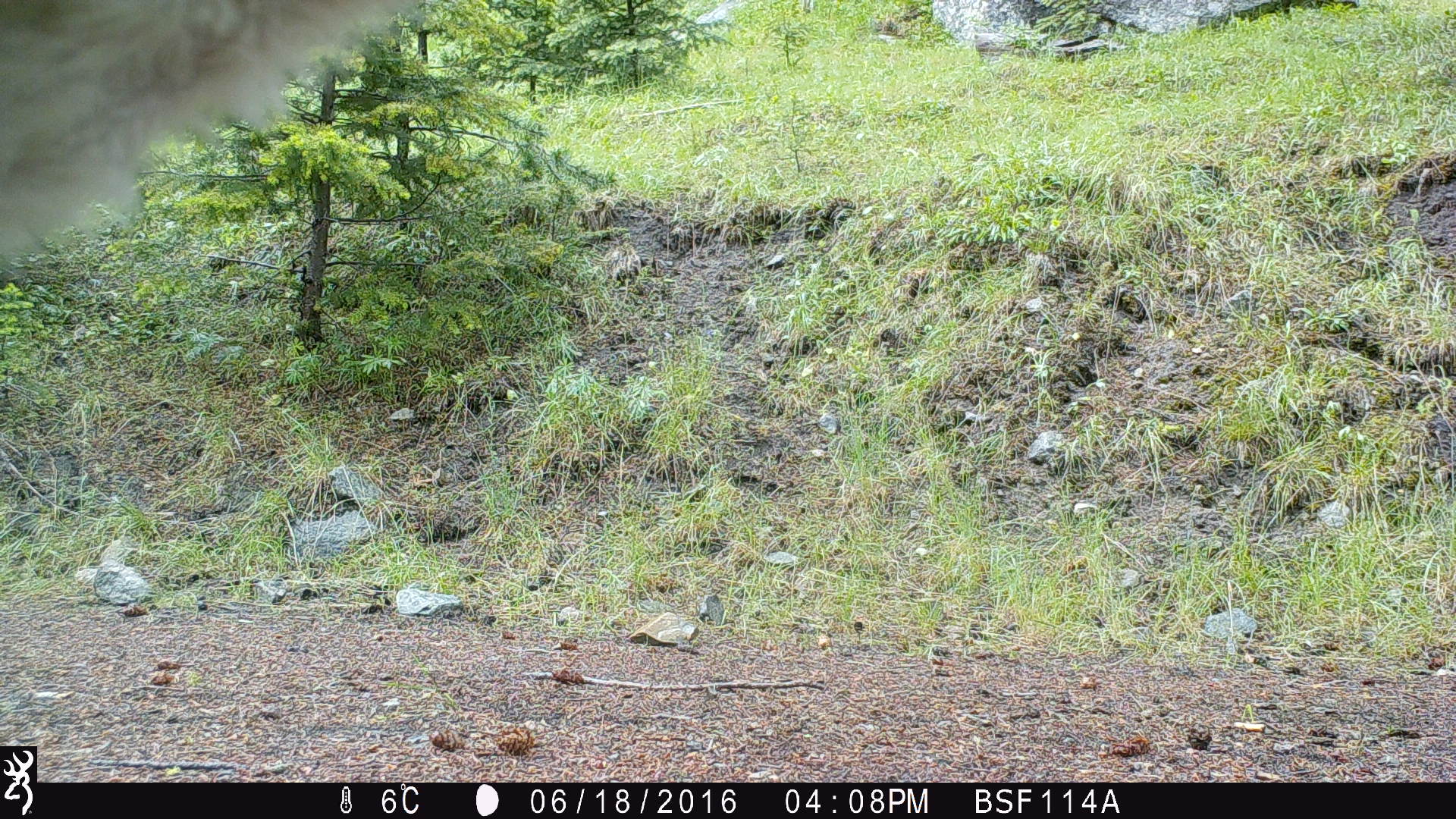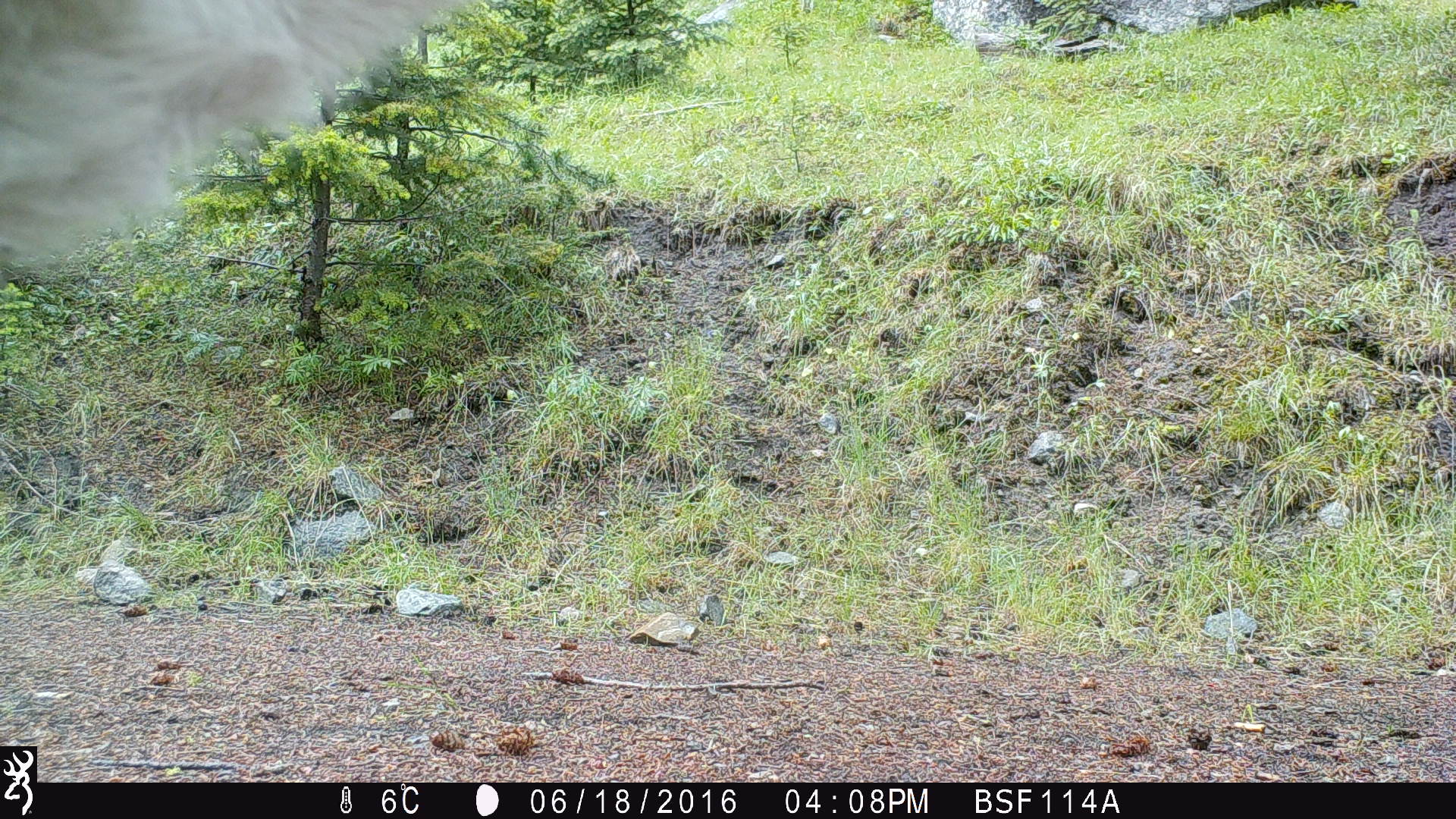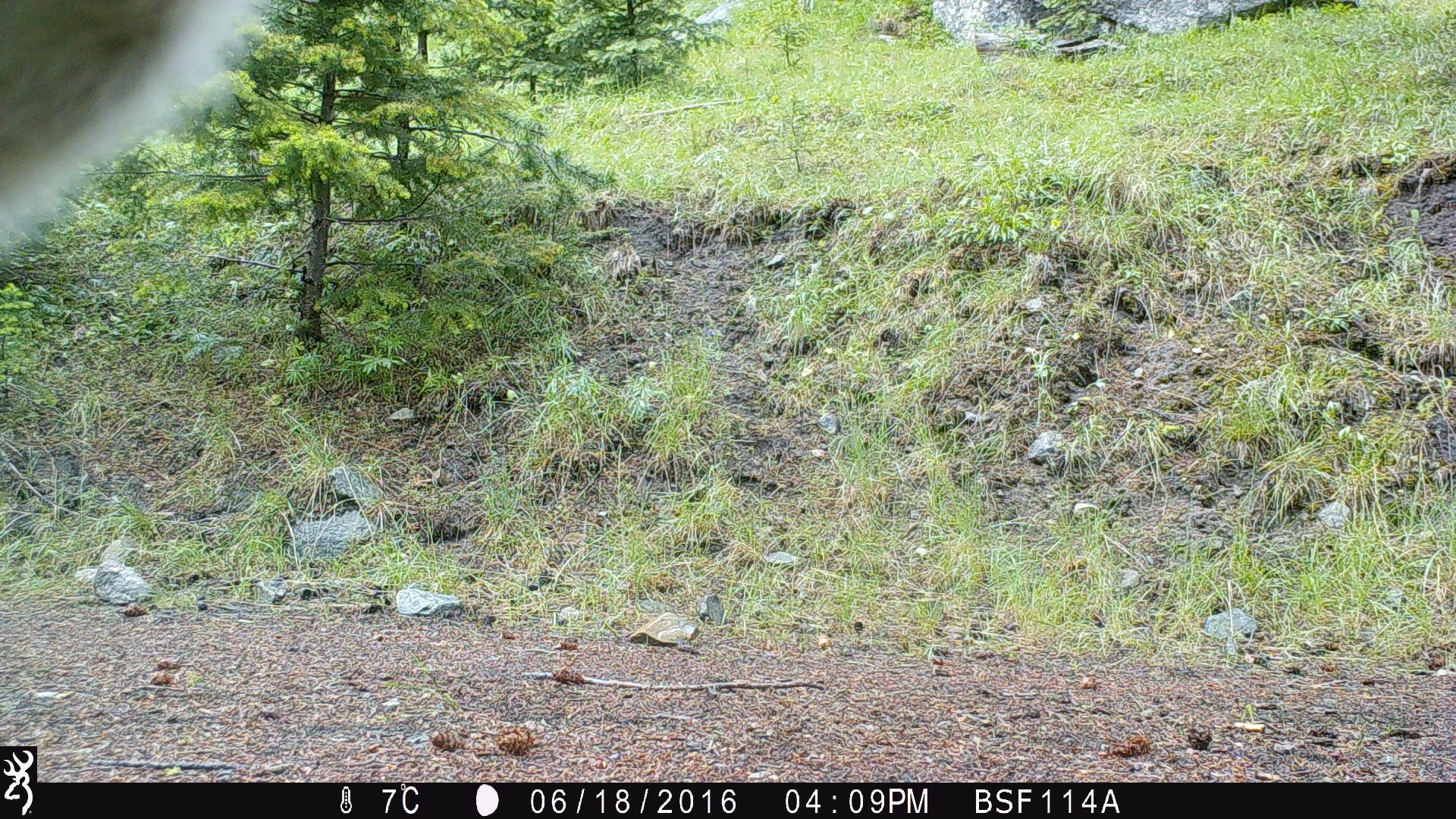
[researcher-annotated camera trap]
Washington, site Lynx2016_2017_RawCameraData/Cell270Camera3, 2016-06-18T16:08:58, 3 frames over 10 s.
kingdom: Animalia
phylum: Chordata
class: Mammalia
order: Artiodactyla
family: Bovidae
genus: Bos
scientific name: Bos taurus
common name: domestic cattle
Domestic cattle (Bos taurus). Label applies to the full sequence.